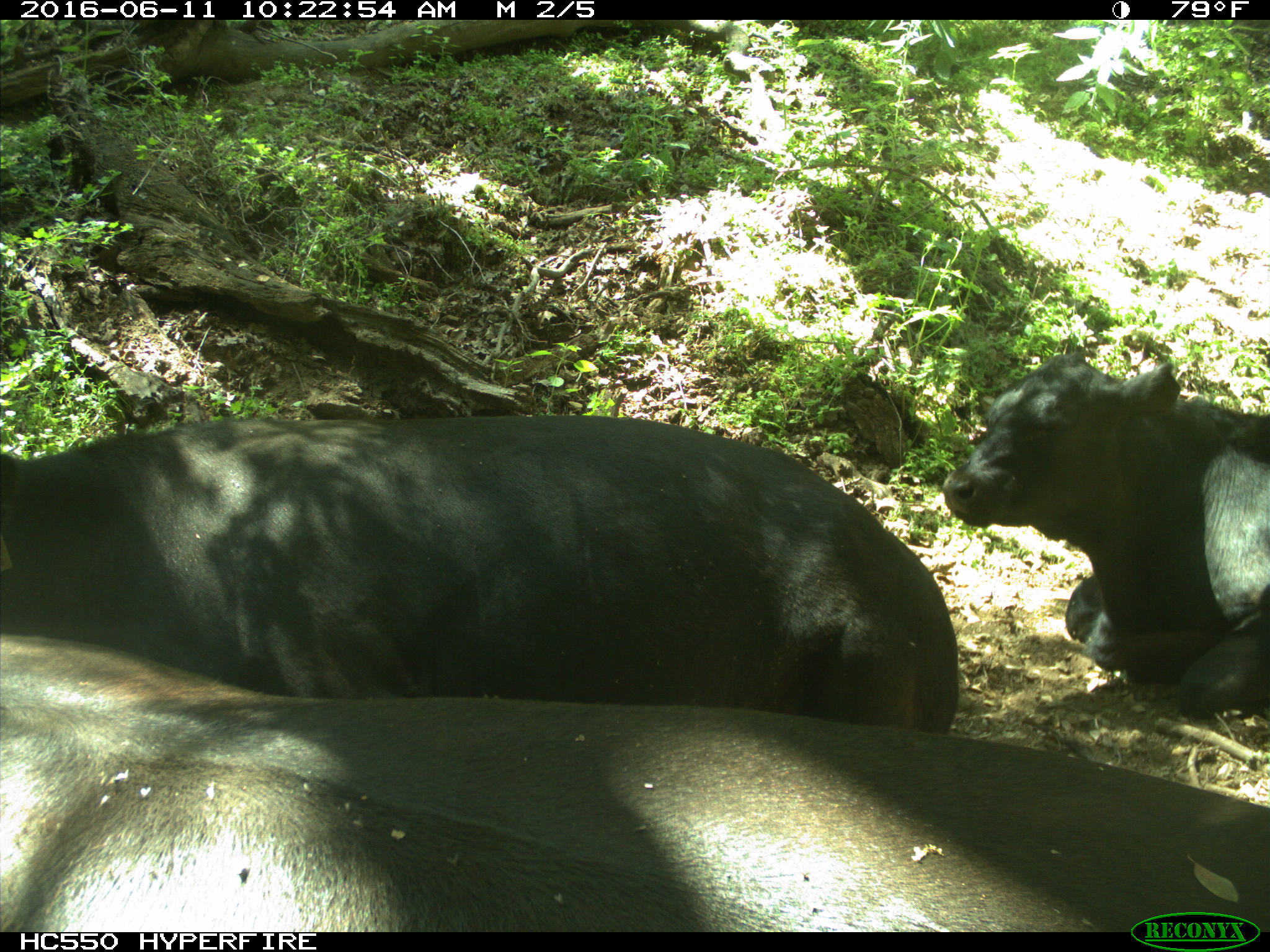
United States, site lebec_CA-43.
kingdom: Animalia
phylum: Chordata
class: Mammalia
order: Artiodactyla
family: Bovidae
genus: Bos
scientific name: Bos taurus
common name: domestic cow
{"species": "Bos taurus (domestic cow)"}